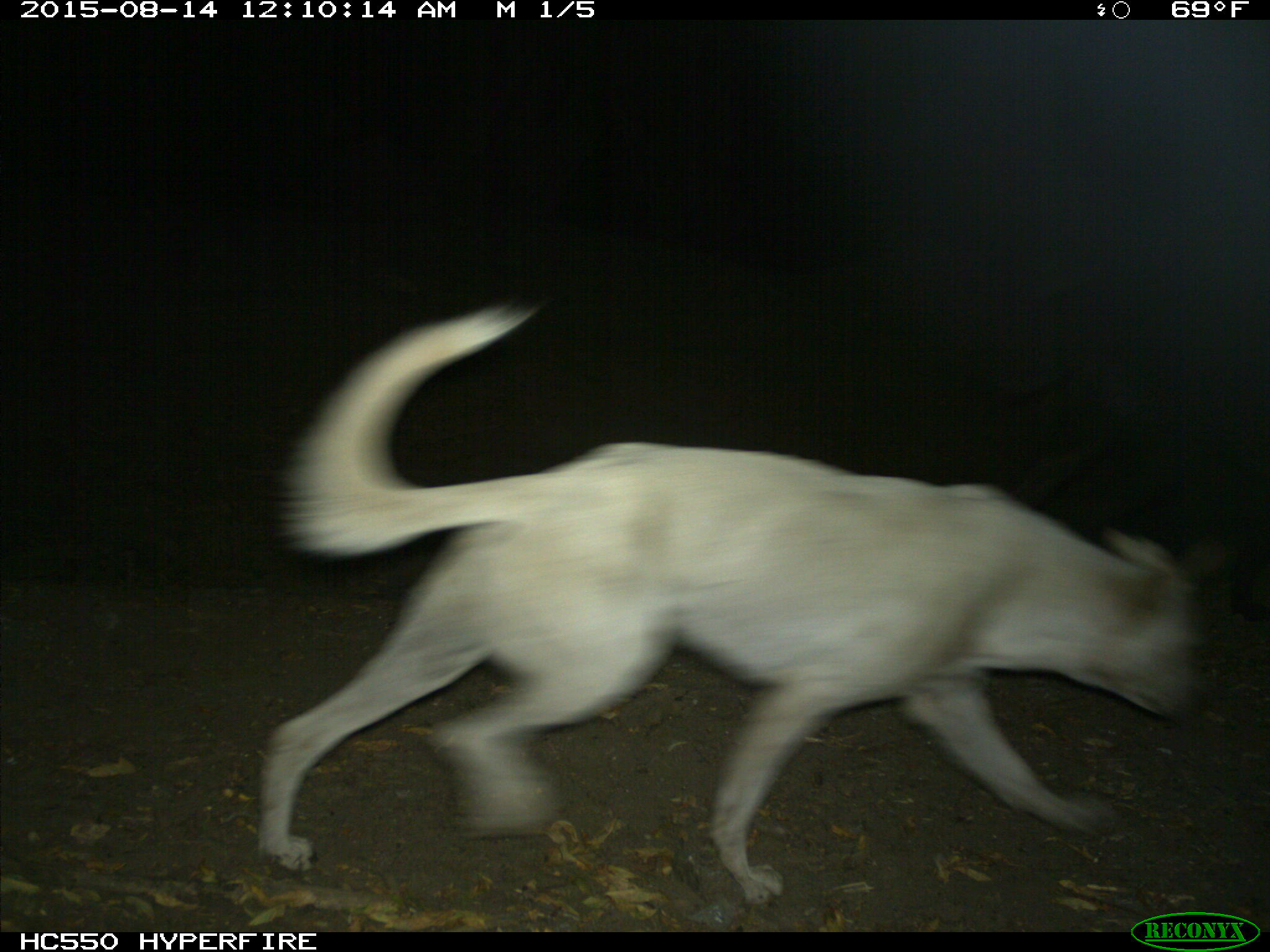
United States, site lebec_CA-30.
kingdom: Animalia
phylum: Chordata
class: Mammalia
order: Carnivora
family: Canidae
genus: Canis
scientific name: Canis familiaris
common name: domestic dog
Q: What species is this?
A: Canis familiaris (domestic dog).